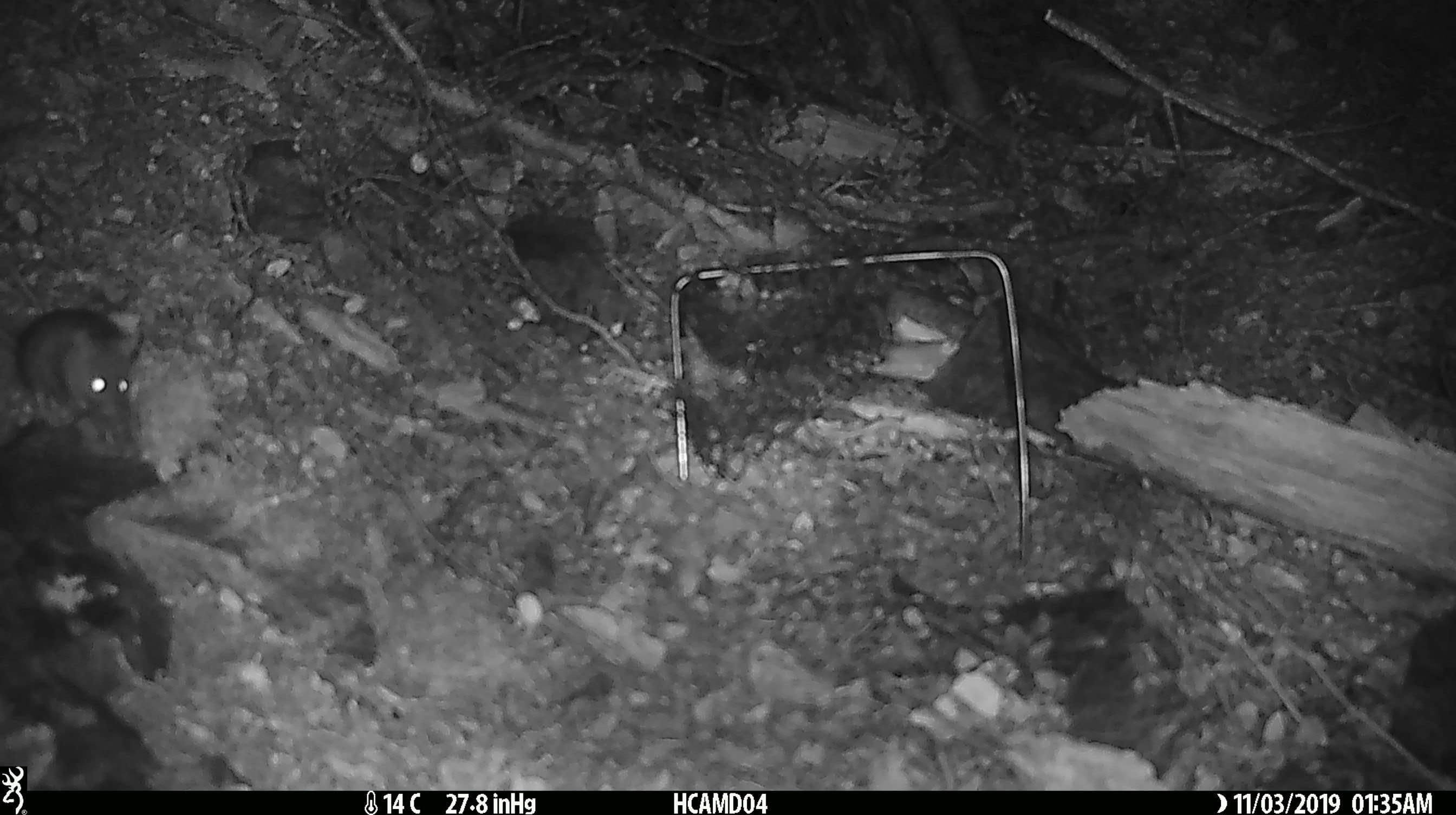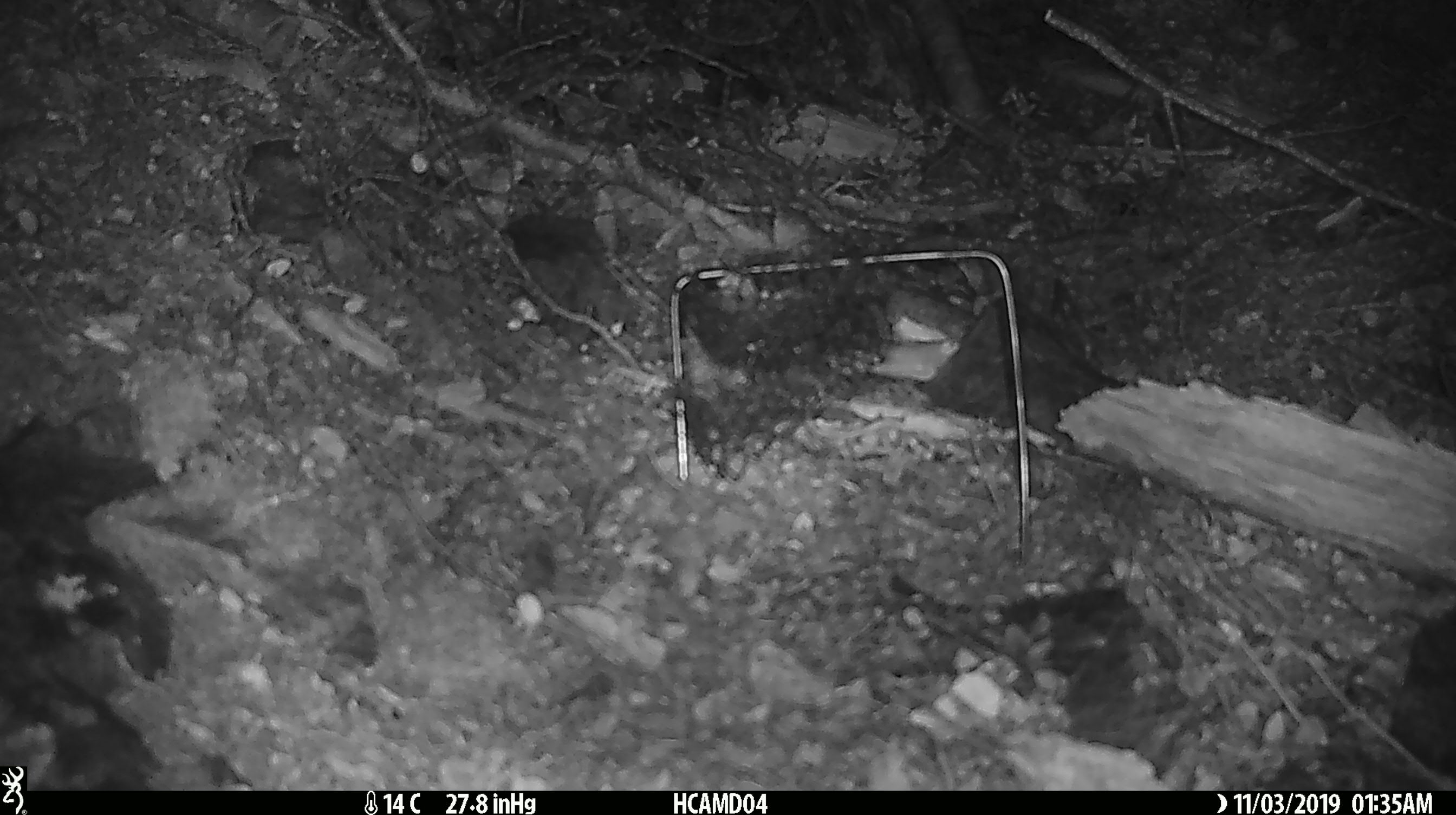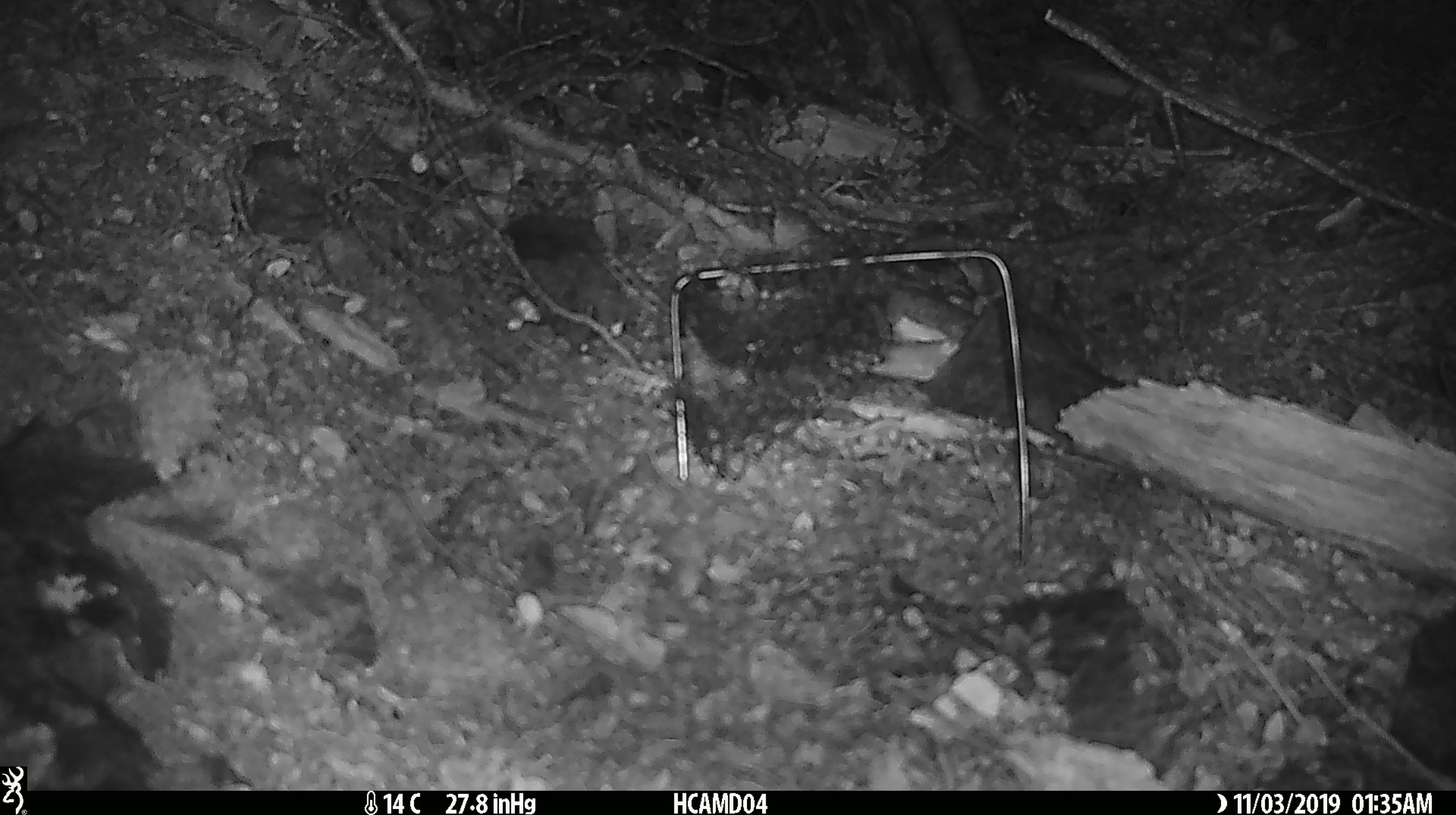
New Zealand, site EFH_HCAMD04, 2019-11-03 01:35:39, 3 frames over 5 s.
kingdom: Animalia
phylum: Chordata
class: Mammalia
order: Rodentia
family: Muridae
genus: Mus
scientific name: Mus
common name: mouse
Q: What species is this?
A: Mouse (Mus).